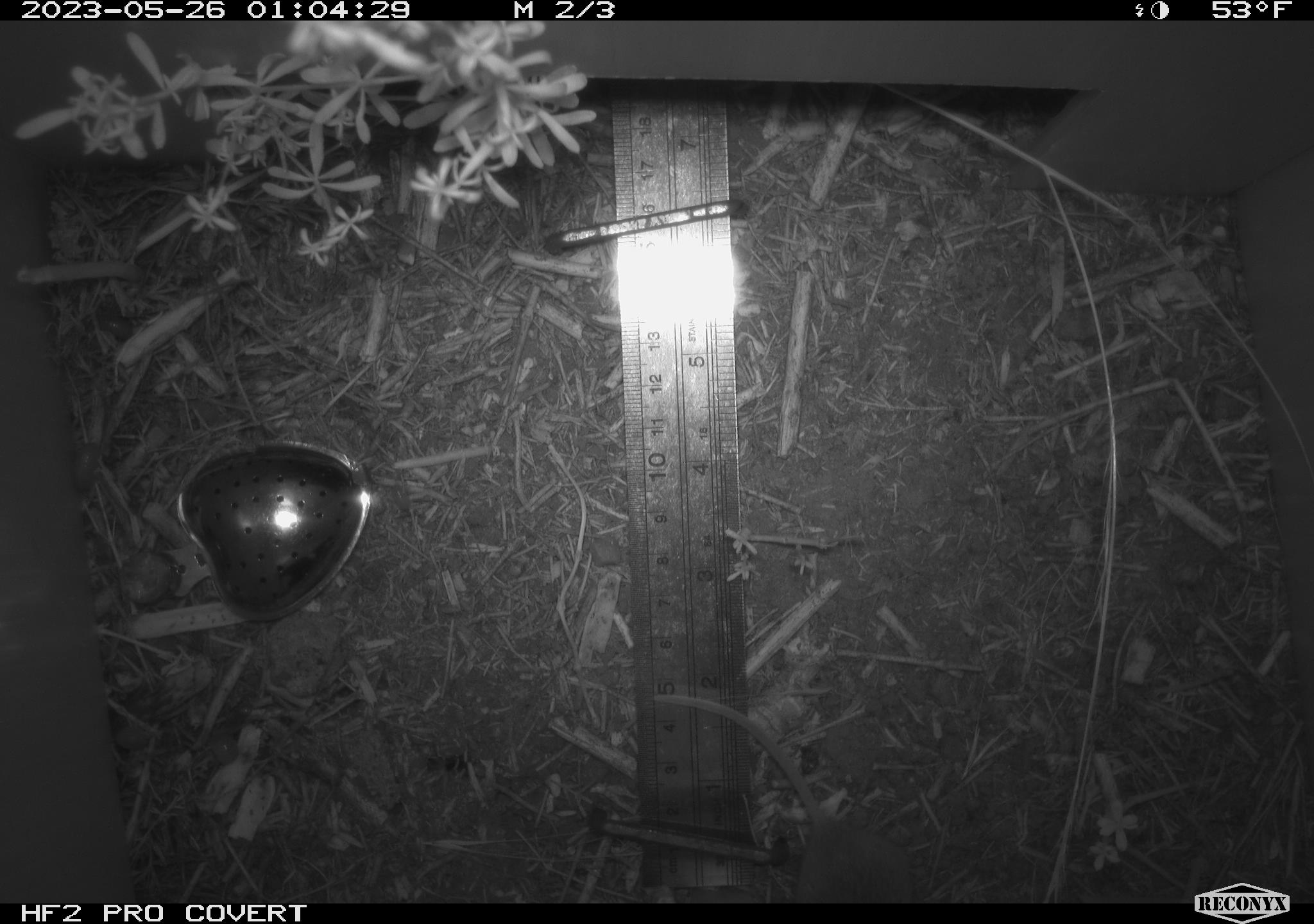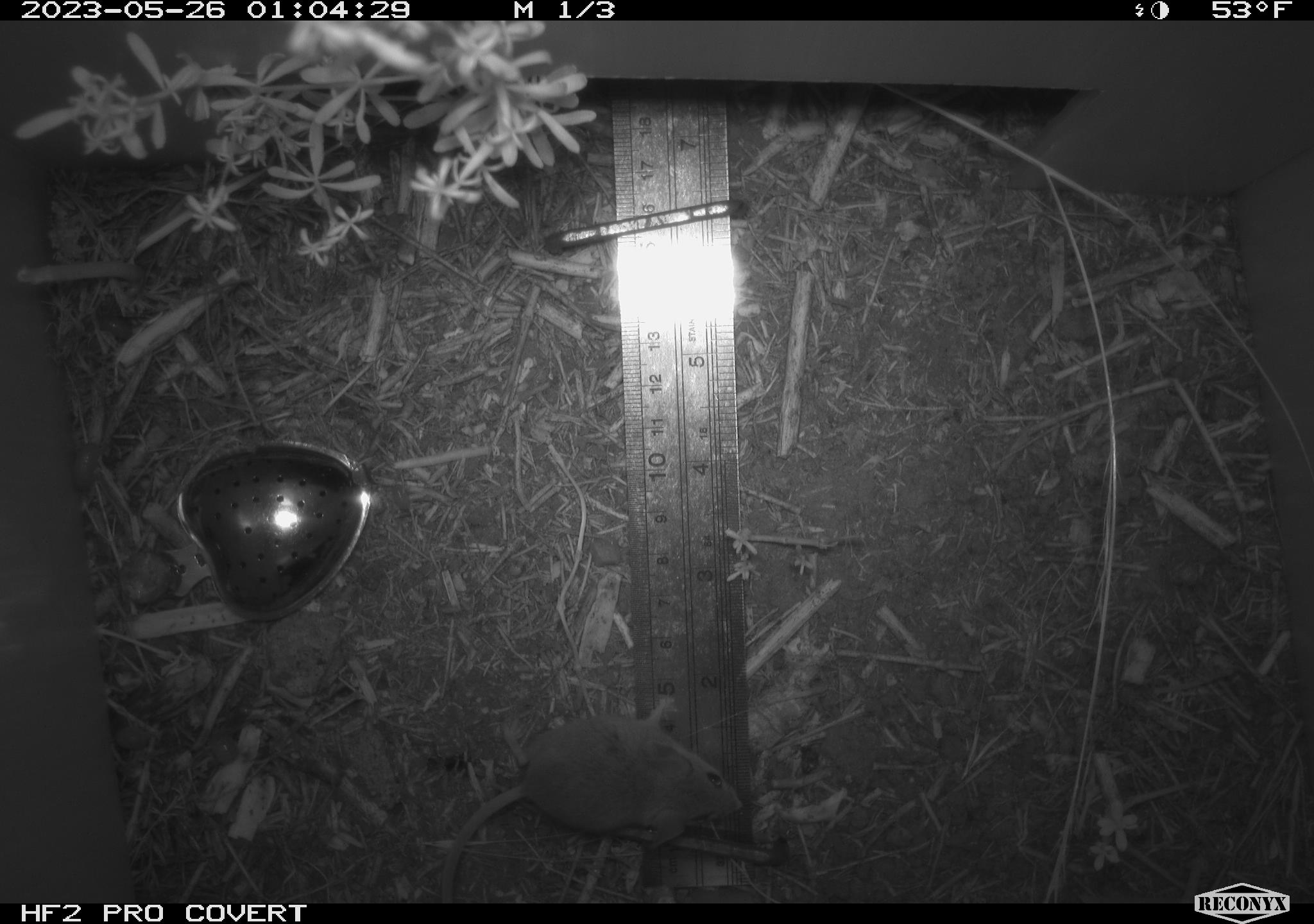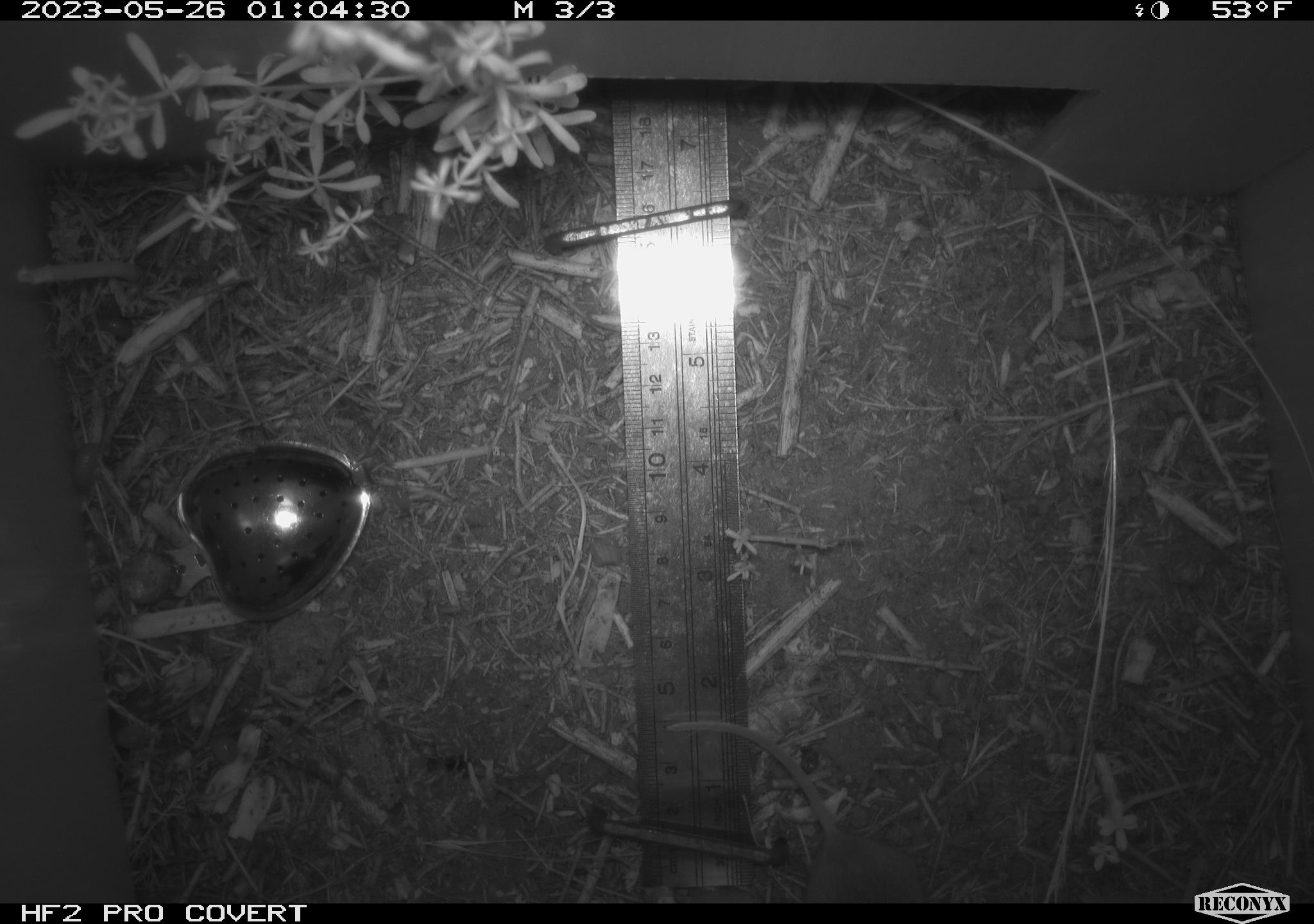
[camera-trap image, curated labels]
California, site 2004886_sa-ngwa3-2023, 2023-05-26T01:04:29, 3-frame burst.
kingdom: Animalia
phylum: Chordata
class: Mammalia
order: Rodentia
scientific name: Rodentia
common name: mouse species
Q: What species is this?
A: Mouse species (Rodentia).